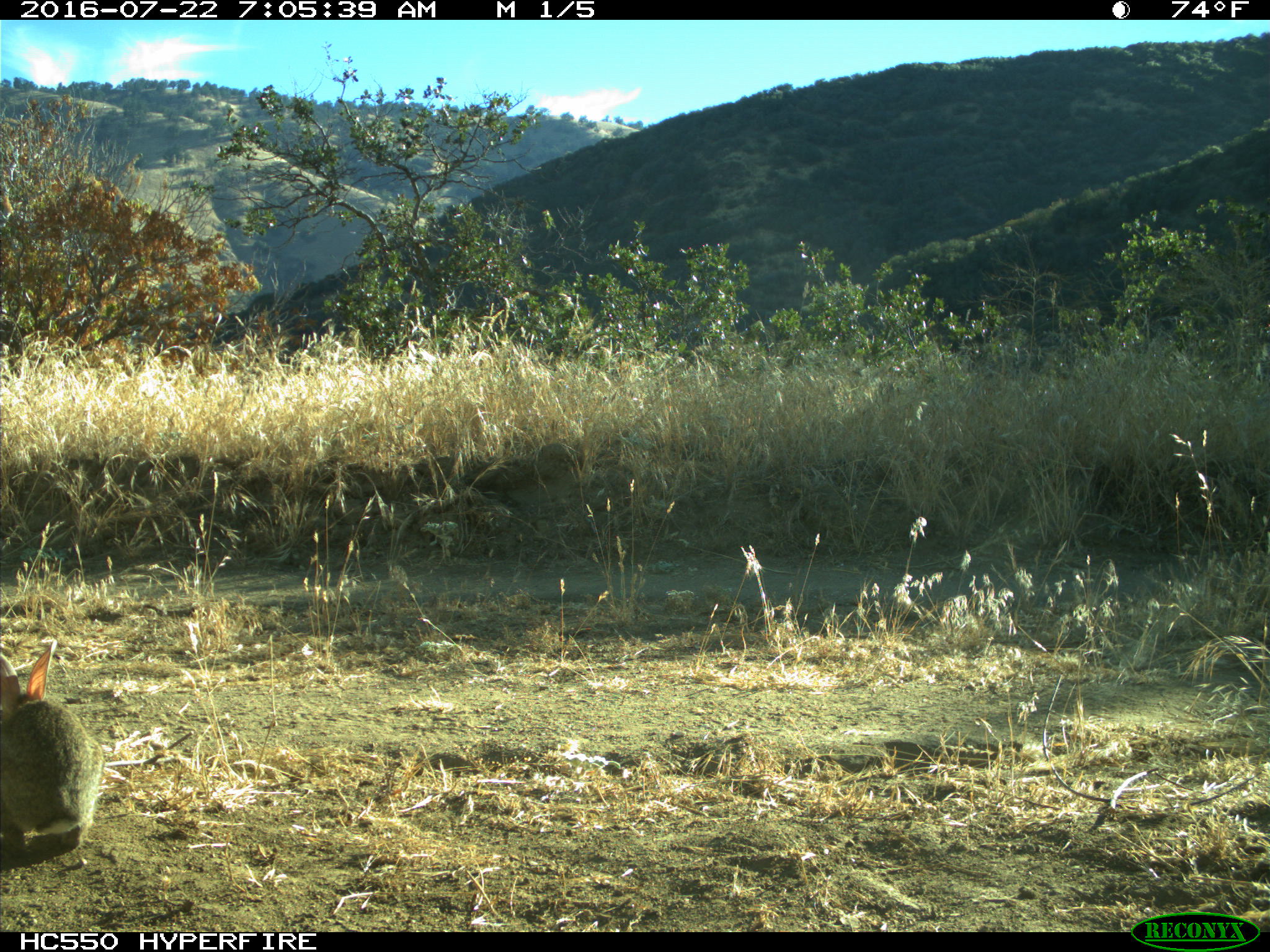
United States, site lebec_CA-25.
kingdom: Animalia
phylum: Chordata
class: Mammalia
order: Lagomorpha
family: Leporidae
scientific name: Leporidae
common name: rabbits and hares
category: unidentified rabbit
Unidentified rabbit (rabbits and hares) (Leporidae).